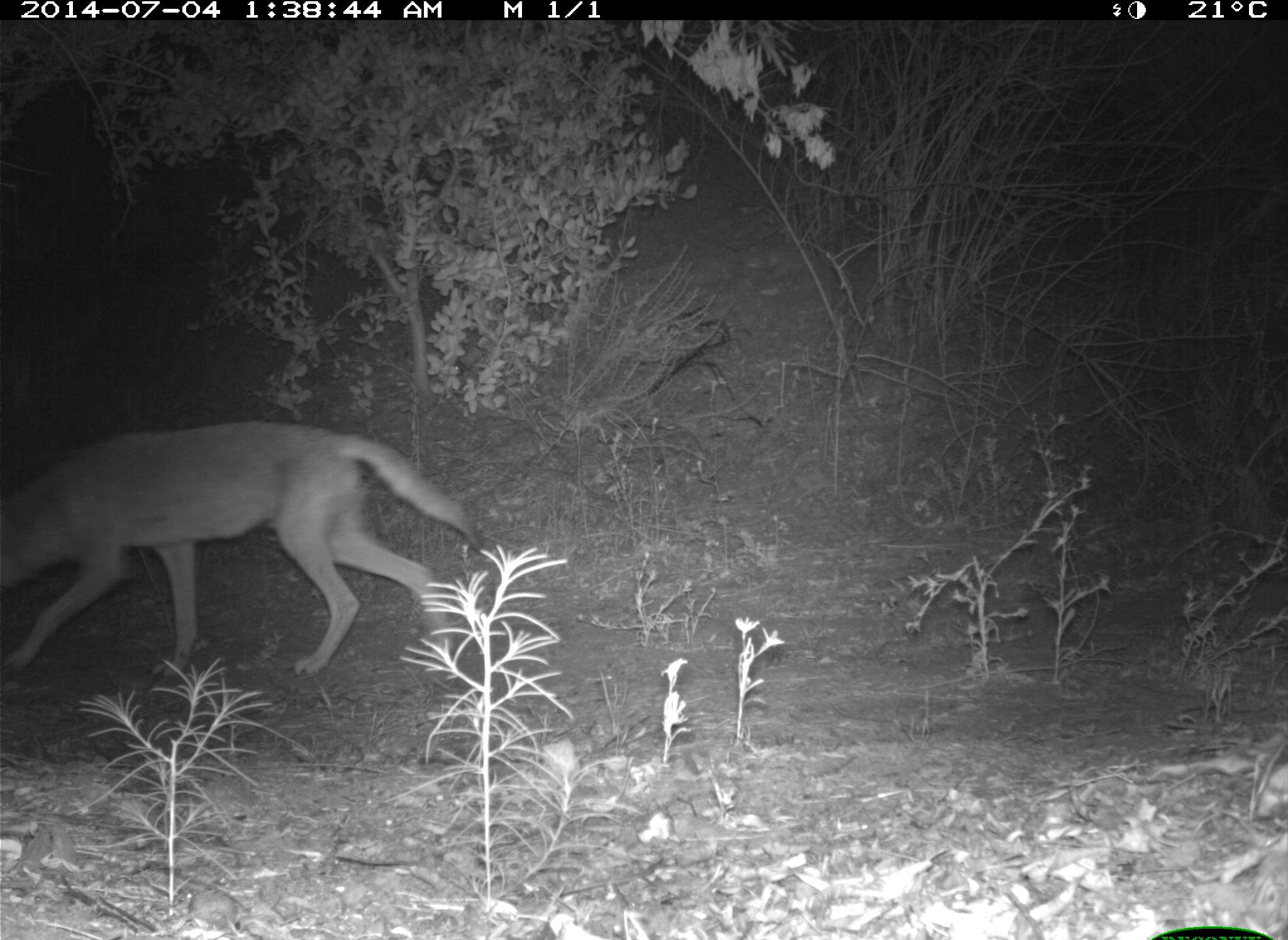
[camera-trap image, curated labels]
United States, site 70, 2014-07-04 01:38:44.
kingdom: Animalia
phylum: Chordata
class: Mammalia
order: Carnivora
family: Canidae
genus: Canis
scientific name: Canis latrans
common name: coyote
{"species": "coyote (Canis latrans)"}